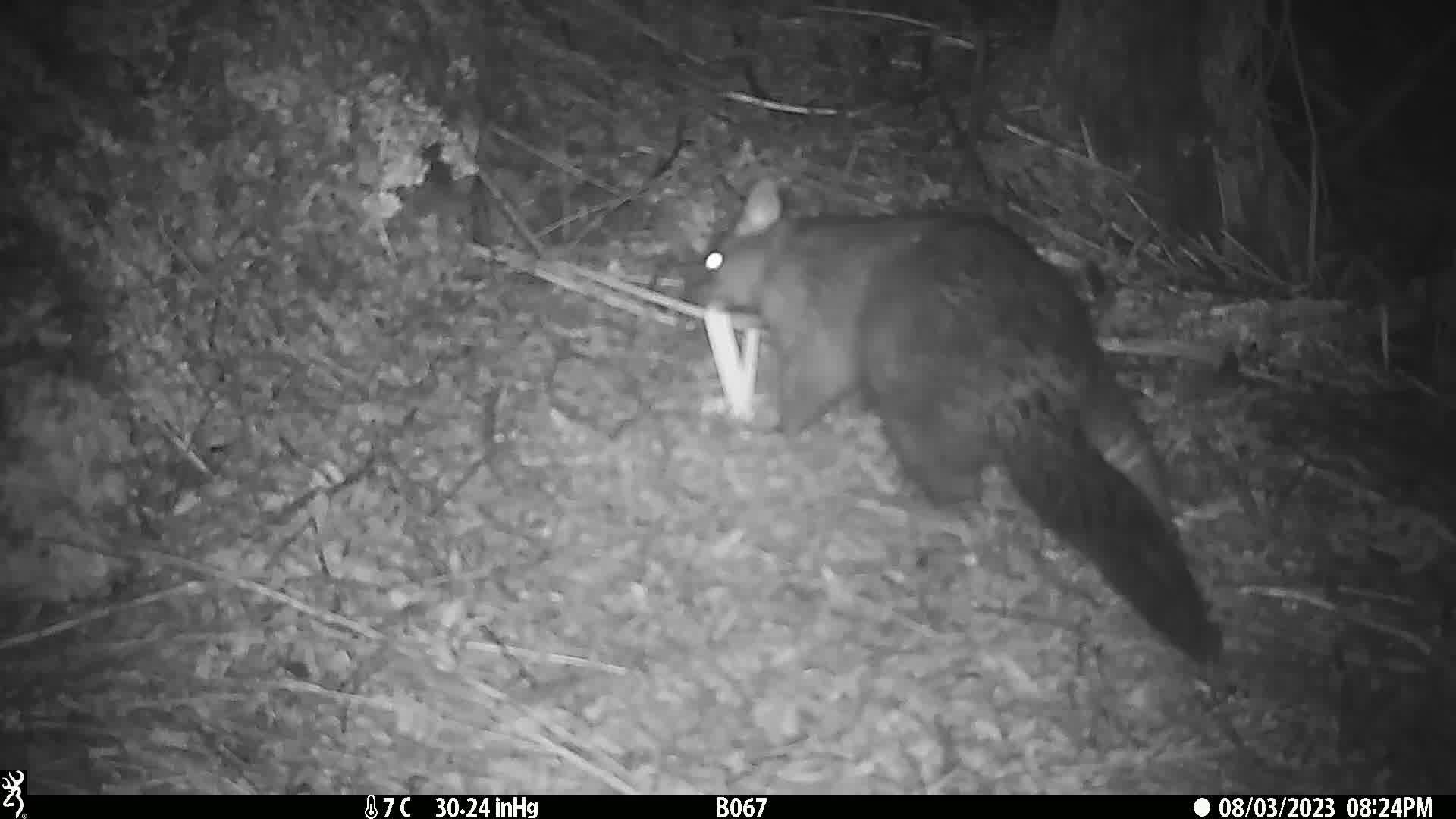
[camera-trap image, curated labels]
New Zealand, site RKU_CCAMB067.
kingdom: Animalia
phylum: Chordata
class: Mammalia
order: Diprotodontia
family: Phalangeridae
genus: Trichosurus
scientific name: Trichosurus vulpecula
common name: common brushtail possum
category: possum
Possum (common brushtail possum) (Trichosurus vulpecula).